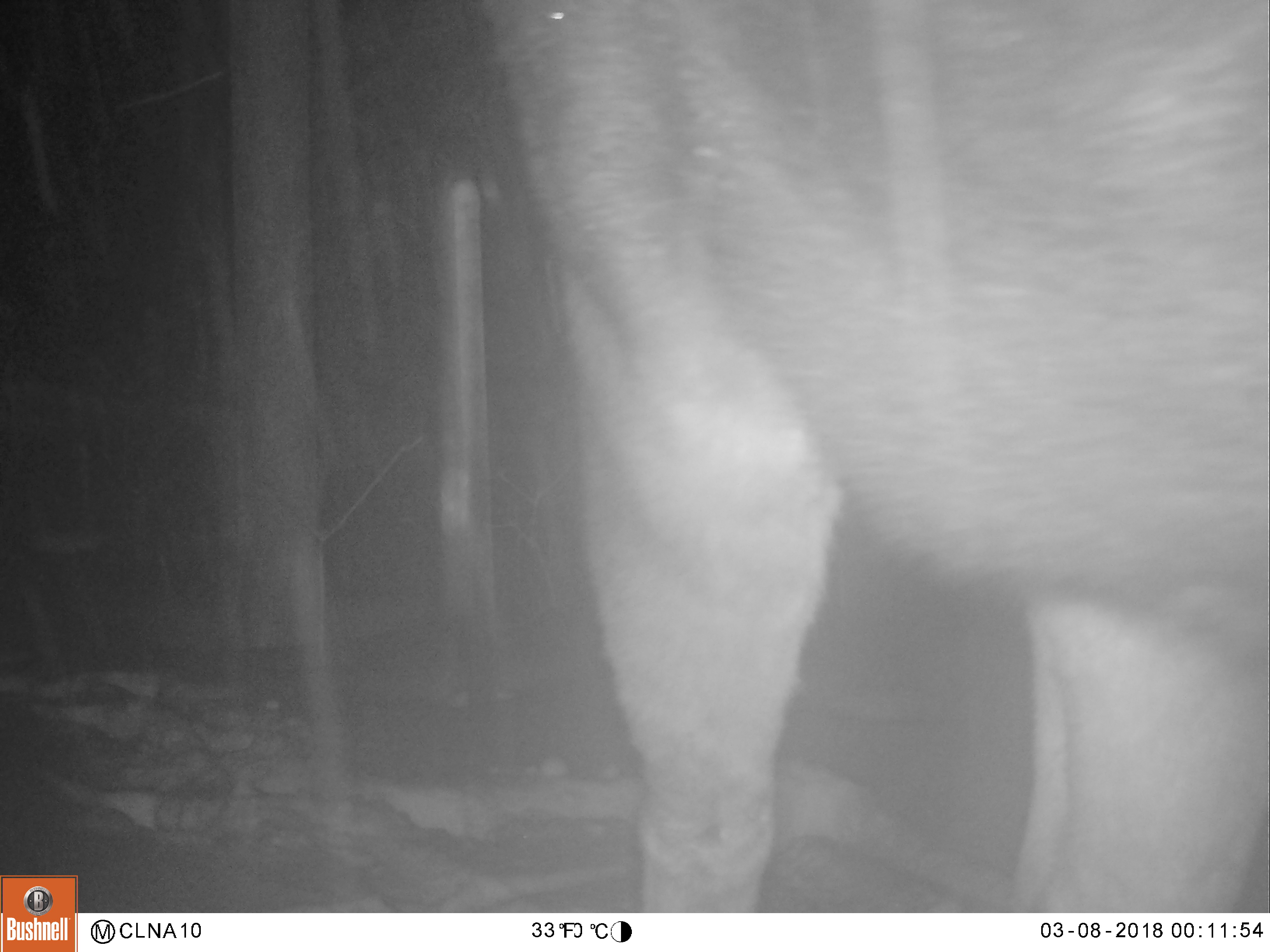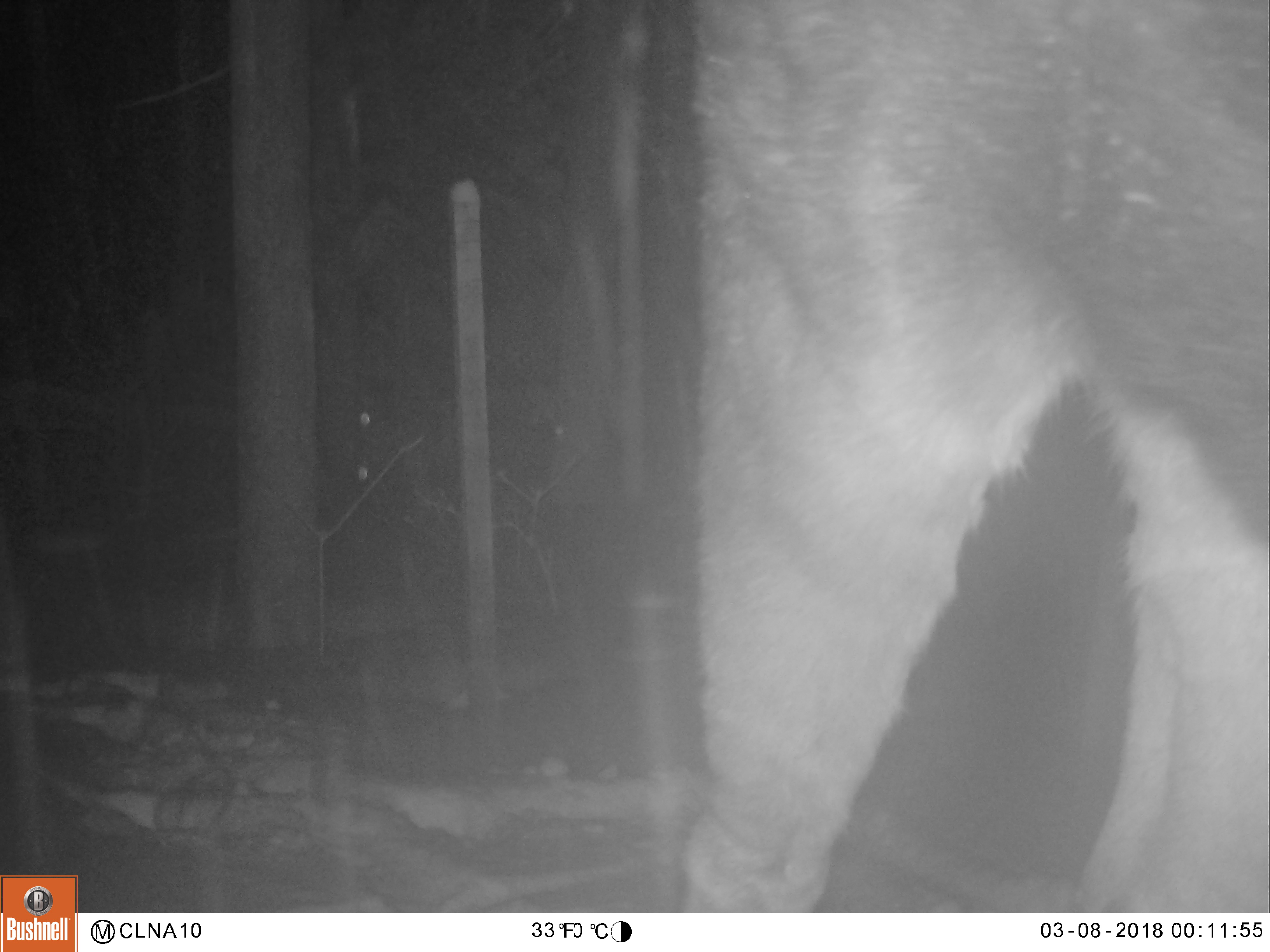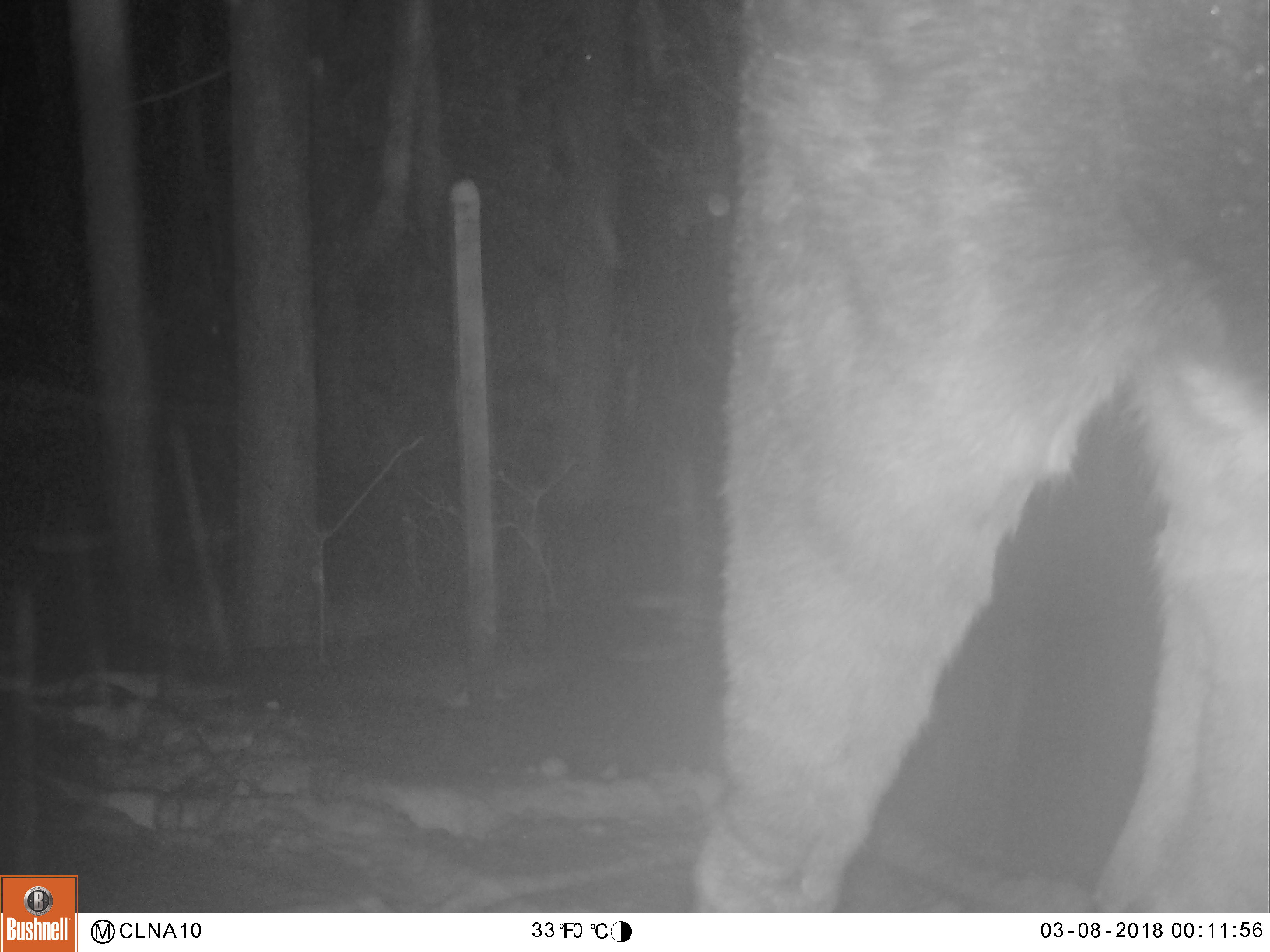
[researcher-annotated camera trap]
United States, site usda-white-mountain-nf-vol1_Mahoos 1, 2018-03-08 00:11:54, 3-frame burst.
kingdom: Animalia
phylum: Chordata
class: Mammalia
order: Artiodactyla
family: Cervidae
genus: Alces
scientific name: Alces alces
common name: moose